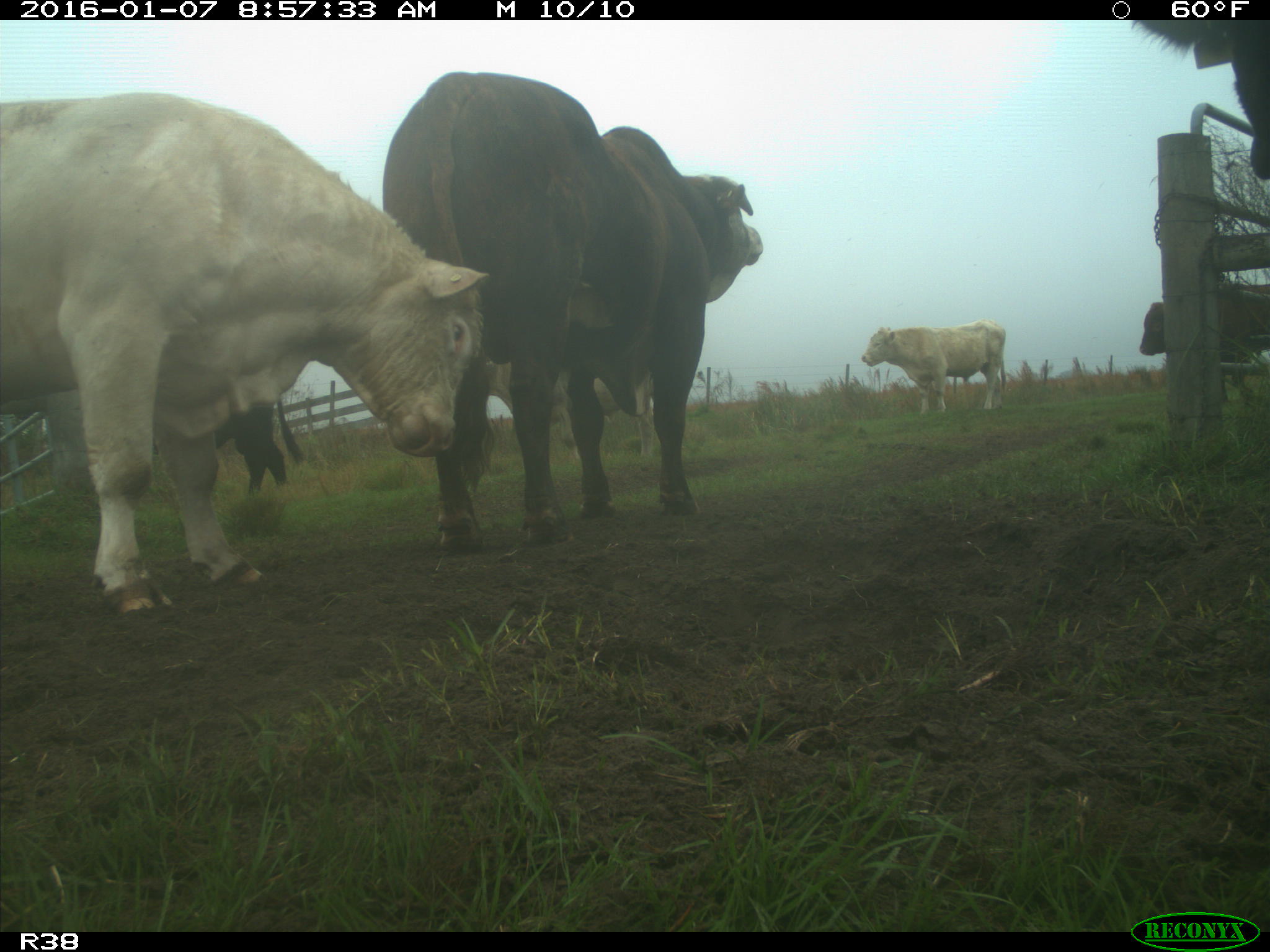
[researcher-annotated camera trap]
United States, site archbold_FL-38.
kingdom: Animalia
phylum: Chordata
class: Mammalia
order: Artiodactyla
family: Bovidae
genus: Bos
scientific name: Bos taurus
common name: domestic cow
Bos taurus (domestic cow).